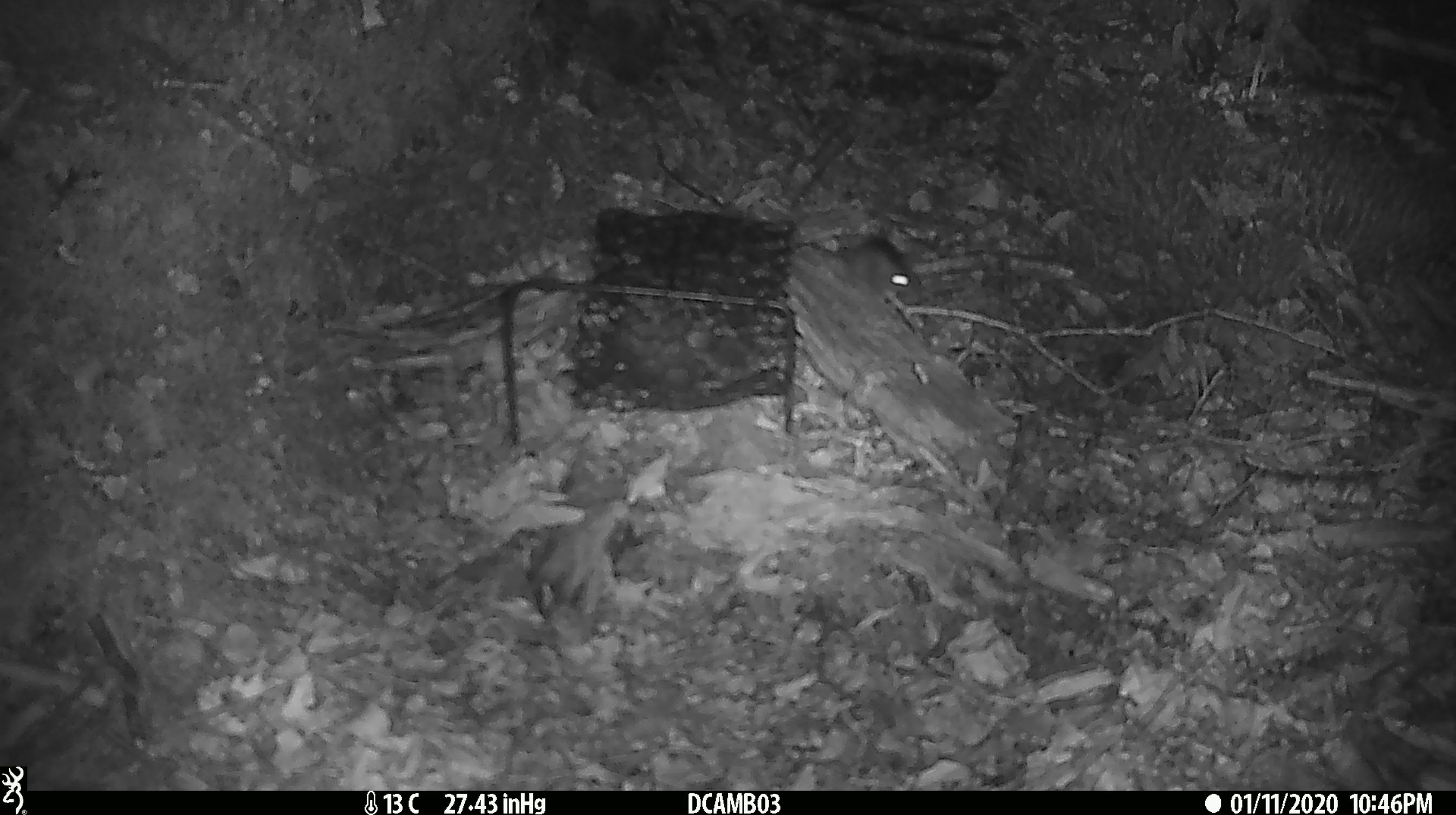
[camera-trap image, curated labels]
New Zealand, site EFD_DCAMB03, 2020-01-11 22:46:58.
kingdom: Animalia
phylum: Chordata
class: Mammalia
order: Rodentia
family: Muridae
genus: Mus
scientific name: Mus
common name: mouse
Mouse (Mus).